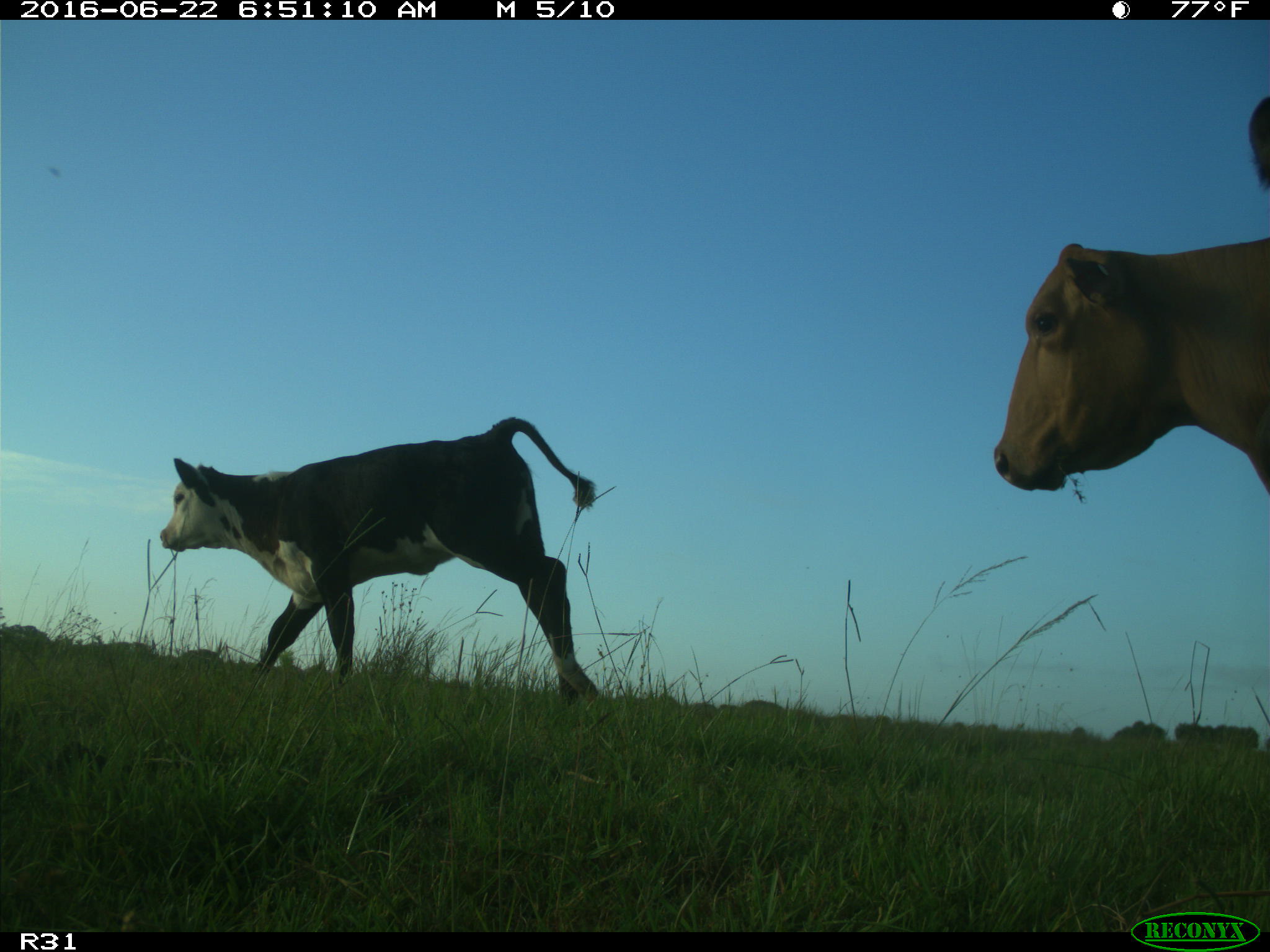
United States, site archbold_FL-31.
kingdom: Animalia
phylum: Chordata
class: Mammalia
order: Artiodactyla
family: Bovidae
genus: Bos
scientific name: Bos taurus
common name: domestic cow